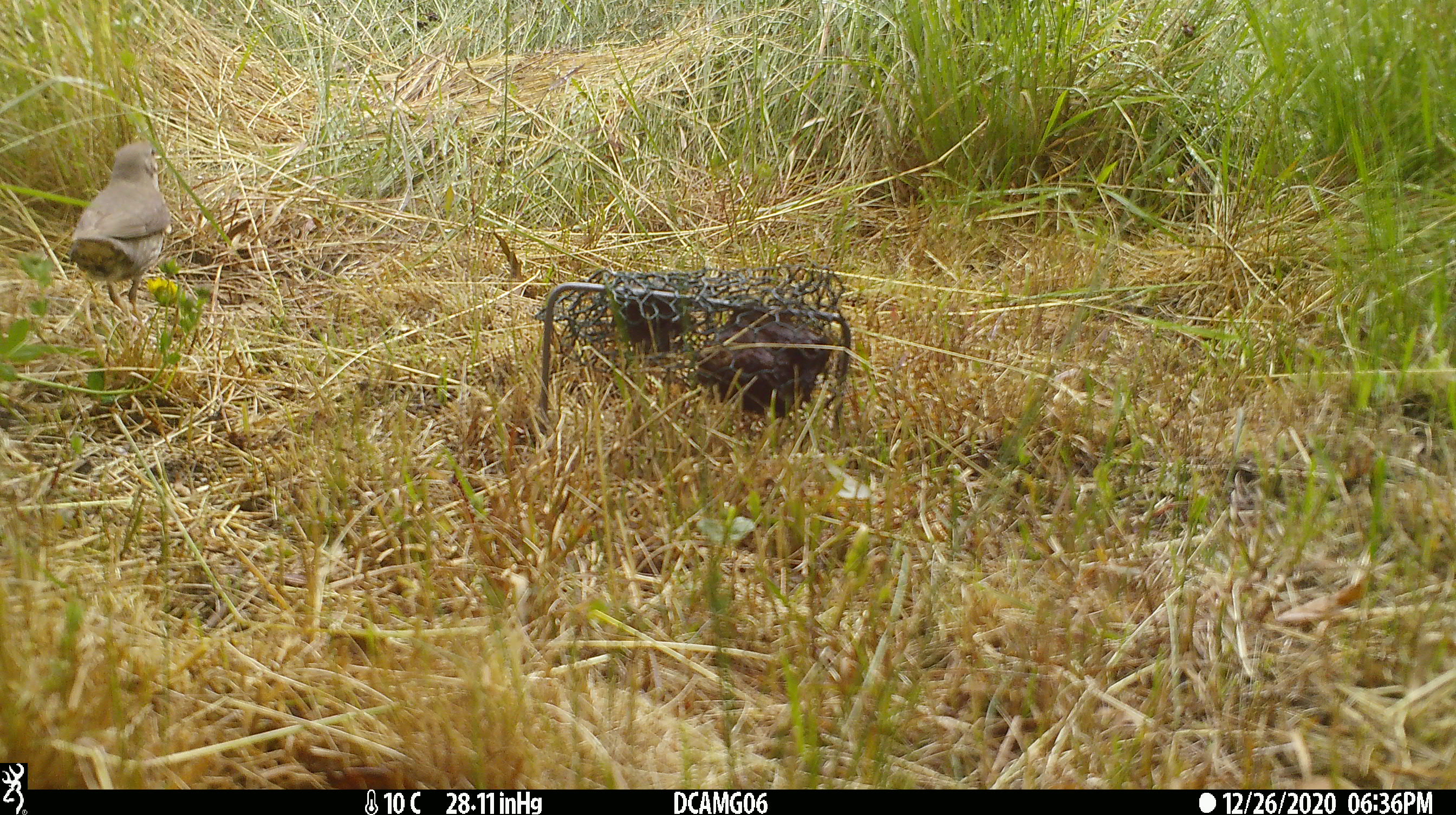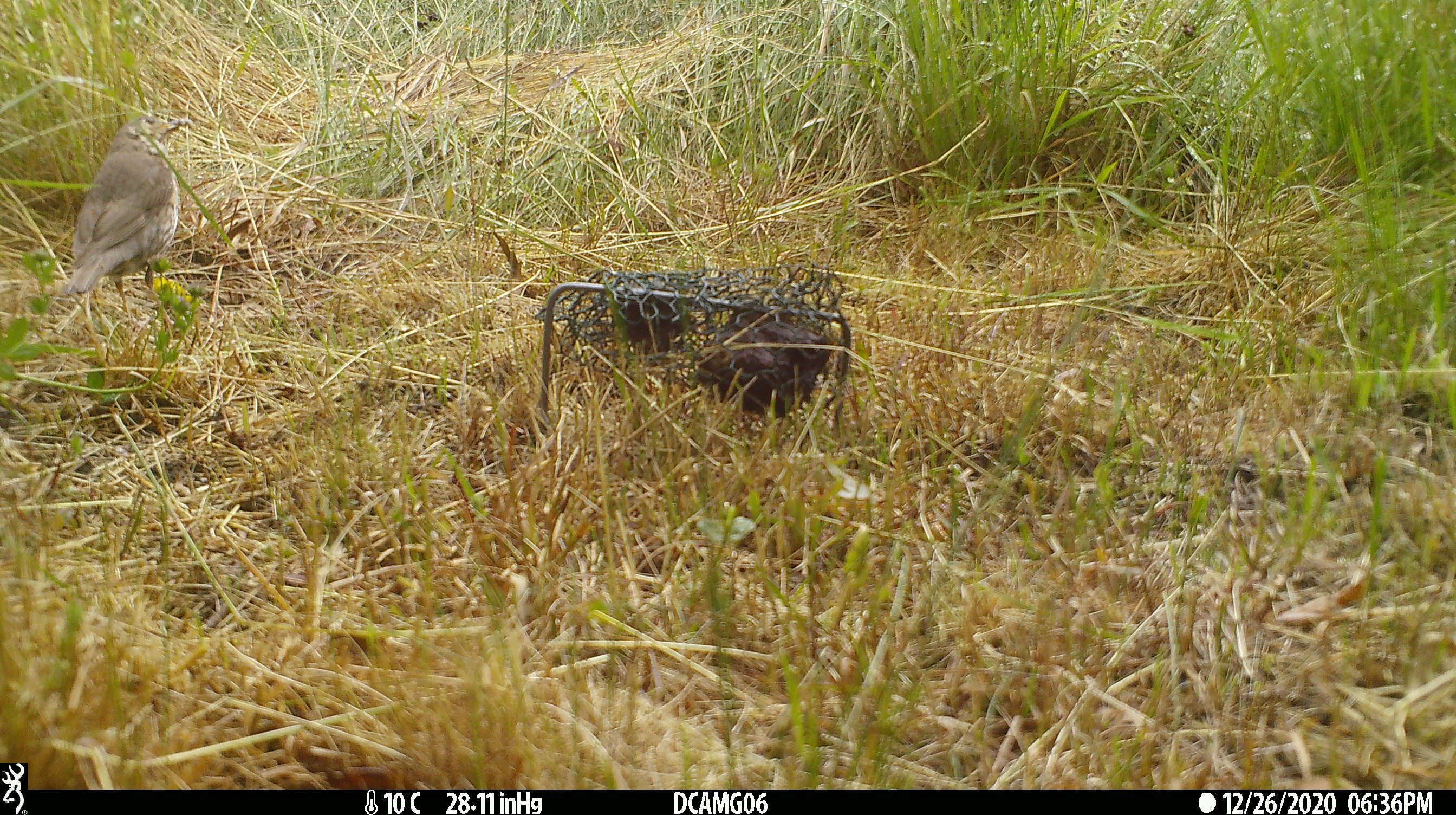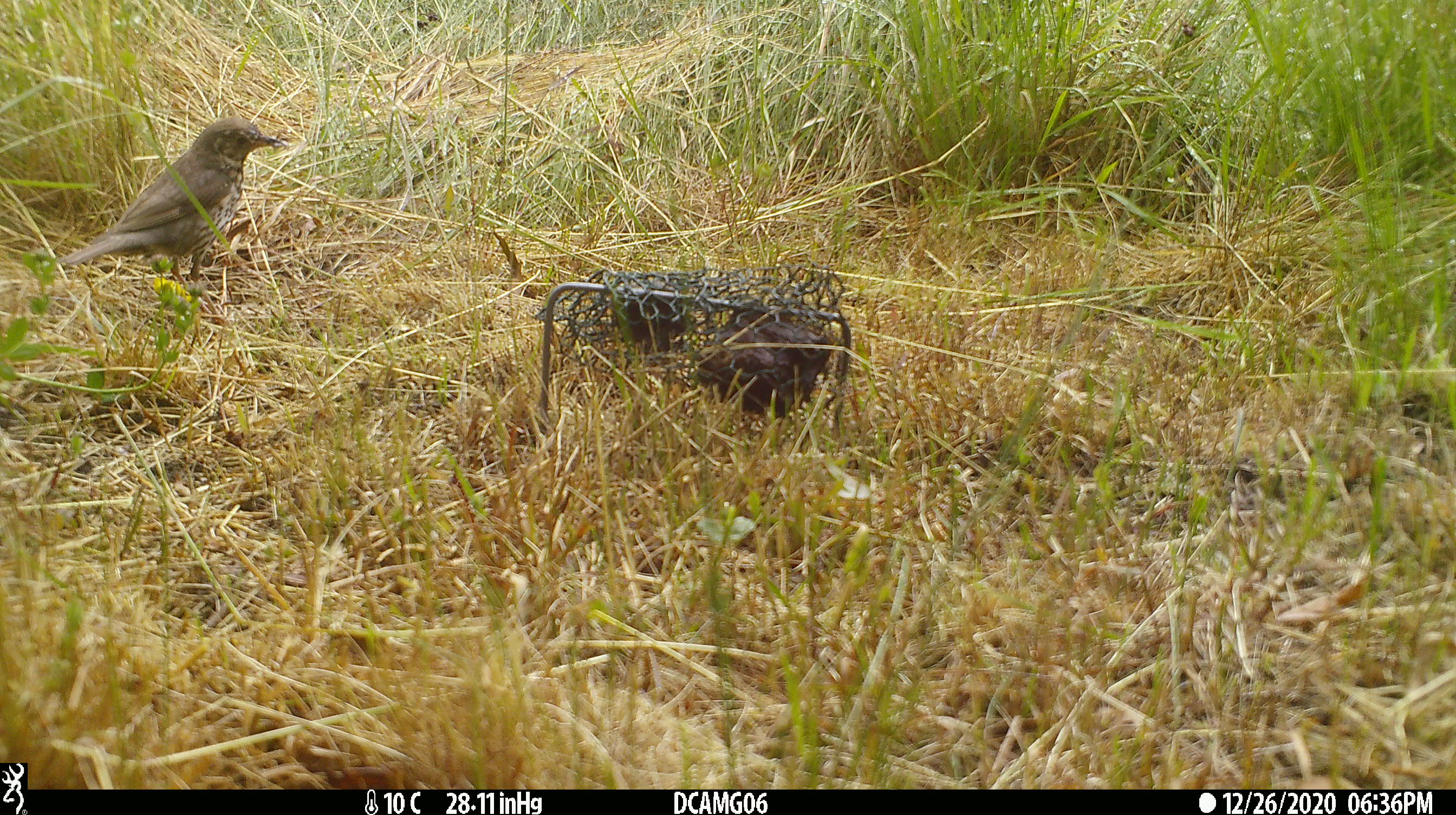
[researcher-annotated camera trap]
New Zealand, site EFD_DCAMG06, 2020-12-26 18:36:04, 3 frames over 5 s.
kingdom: Animalia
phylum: Chordata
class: Aves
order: Passeriformes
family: Turdidae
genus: Turdus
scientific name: Turdus philomelos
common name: song thrush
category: thrush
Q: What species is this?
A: Thrush (song thrush) (Turdus philomelos).